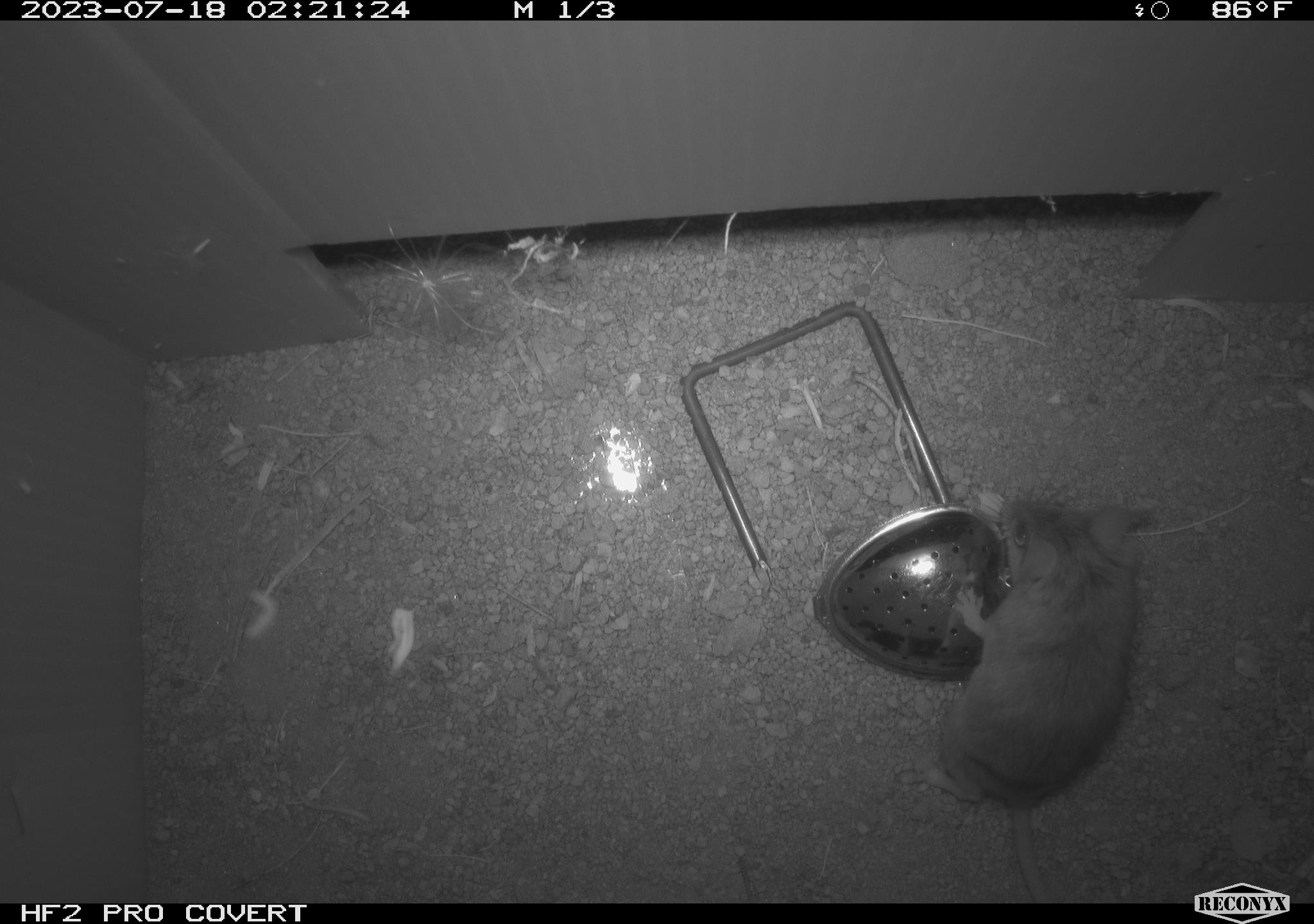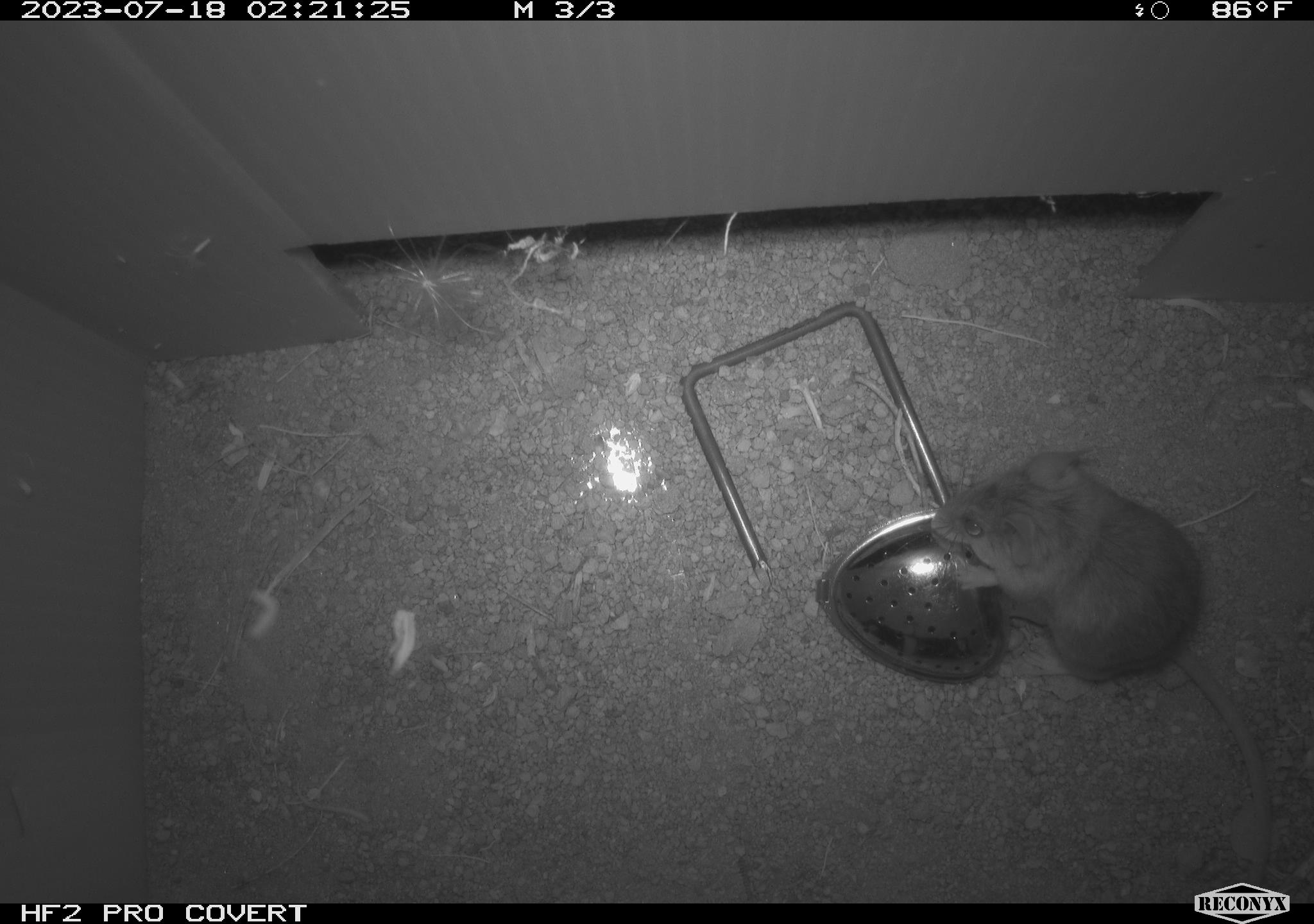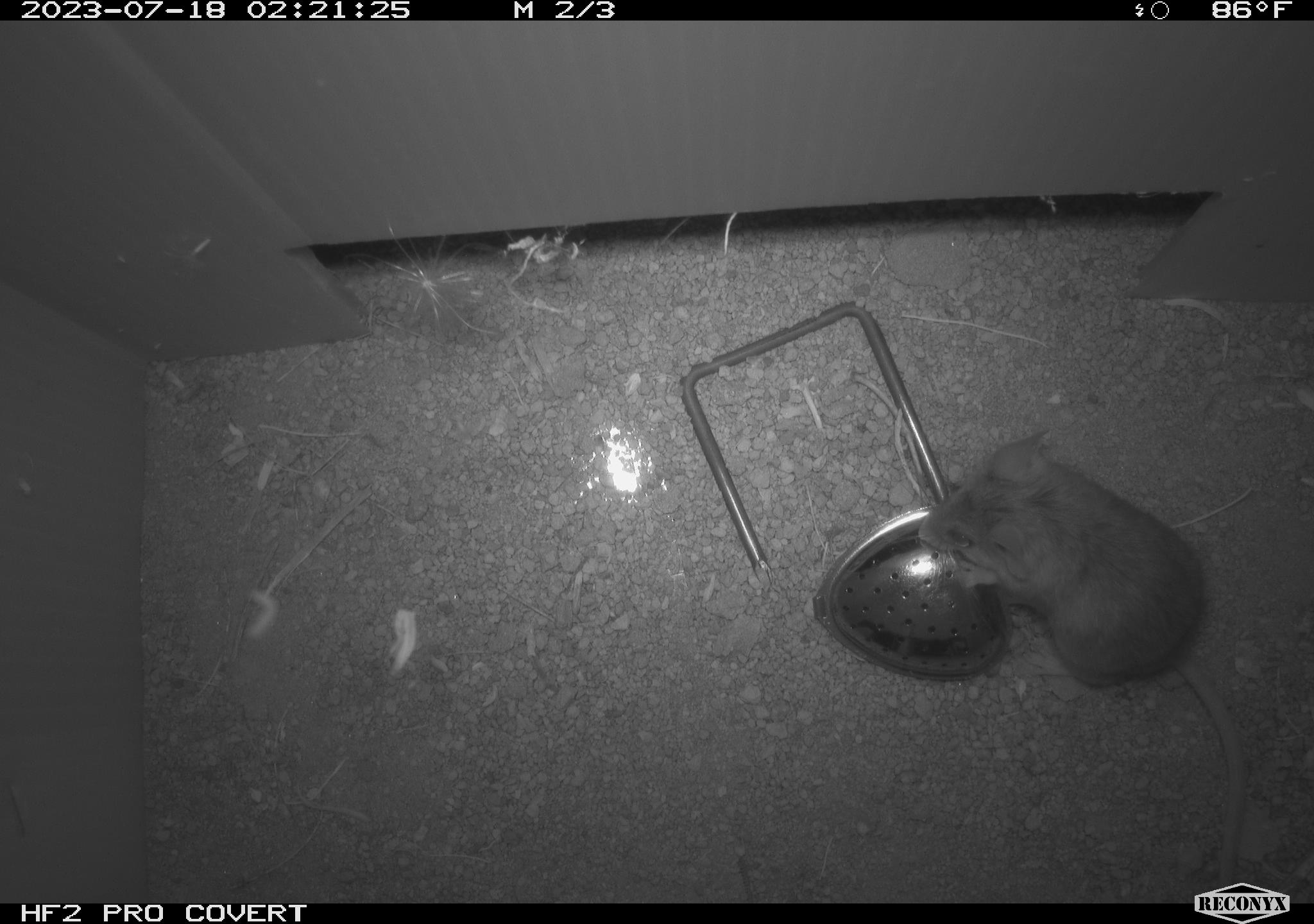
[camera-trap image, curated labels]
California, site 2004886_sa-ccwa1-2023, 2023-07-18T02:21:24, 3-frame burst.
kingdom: Animalia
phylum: Chordata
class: Mammalia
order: Rodentia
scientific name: Rodentia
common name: mouse species